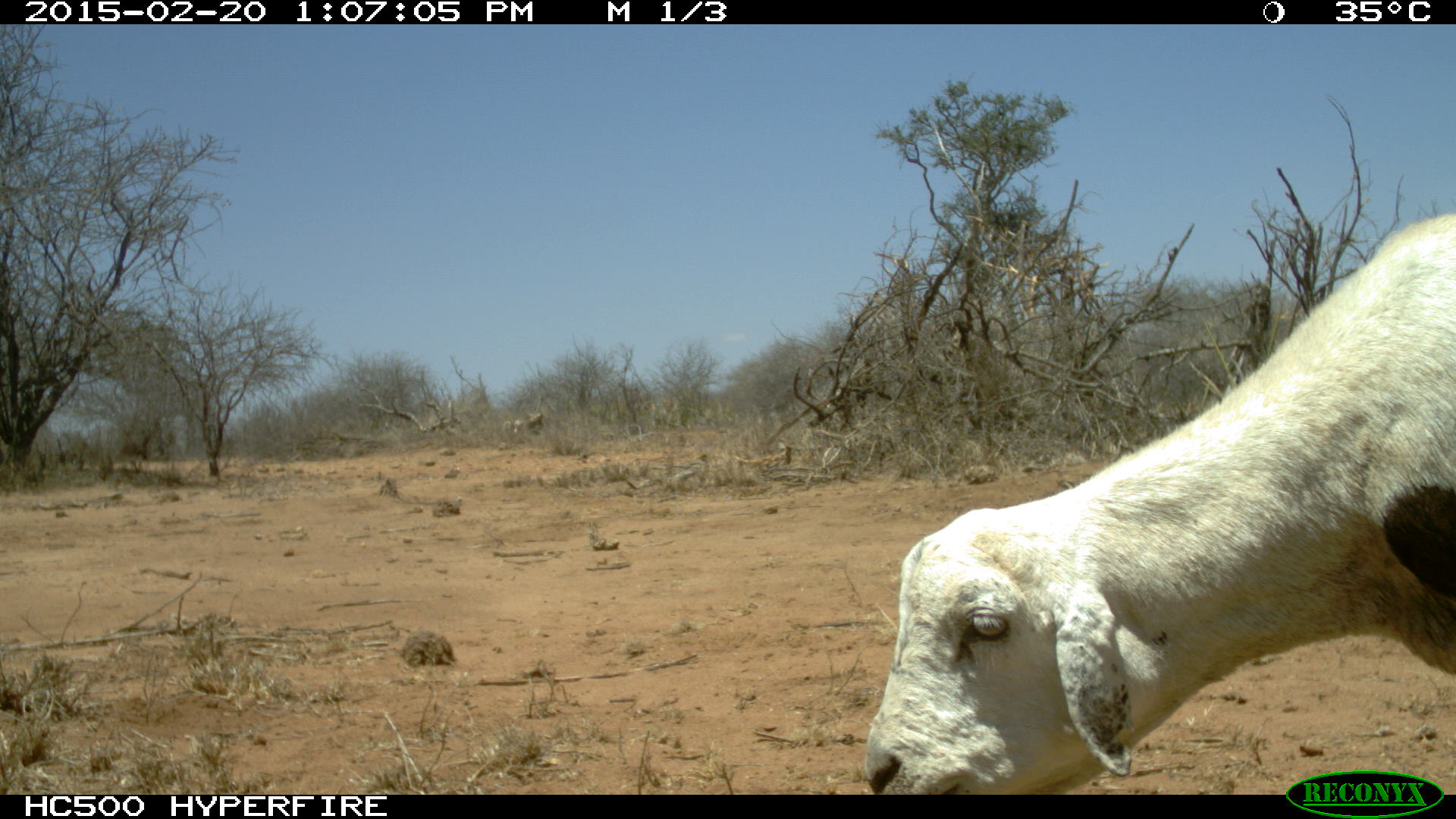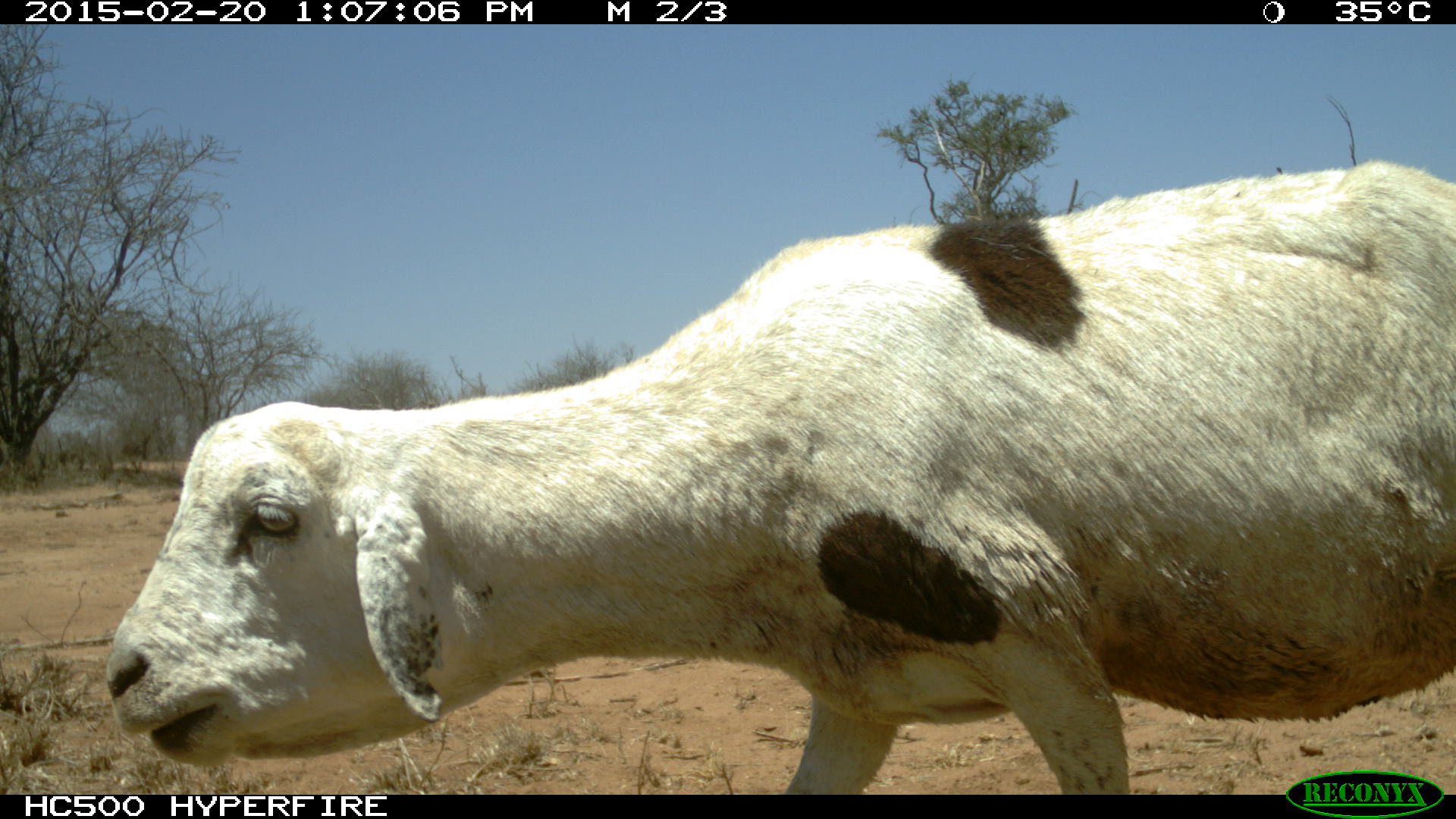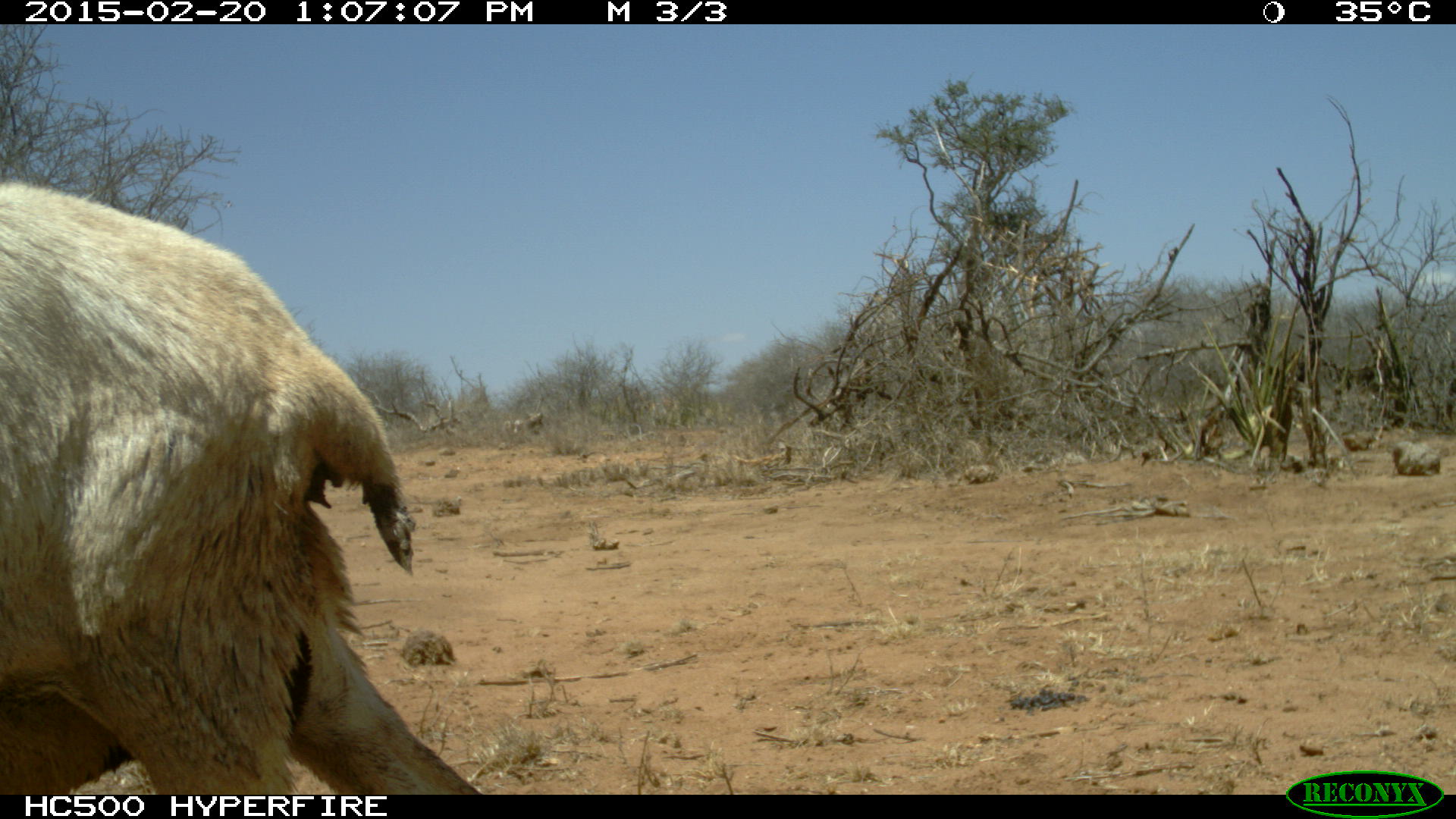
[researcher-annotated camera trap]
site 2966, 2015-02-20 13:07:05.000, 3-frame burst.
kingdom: Animalia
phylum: Chordata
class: Mammalia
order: Artiodactyla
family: Bovidae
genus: Ovis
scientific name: Ovis aries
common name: domestic sheep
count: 1